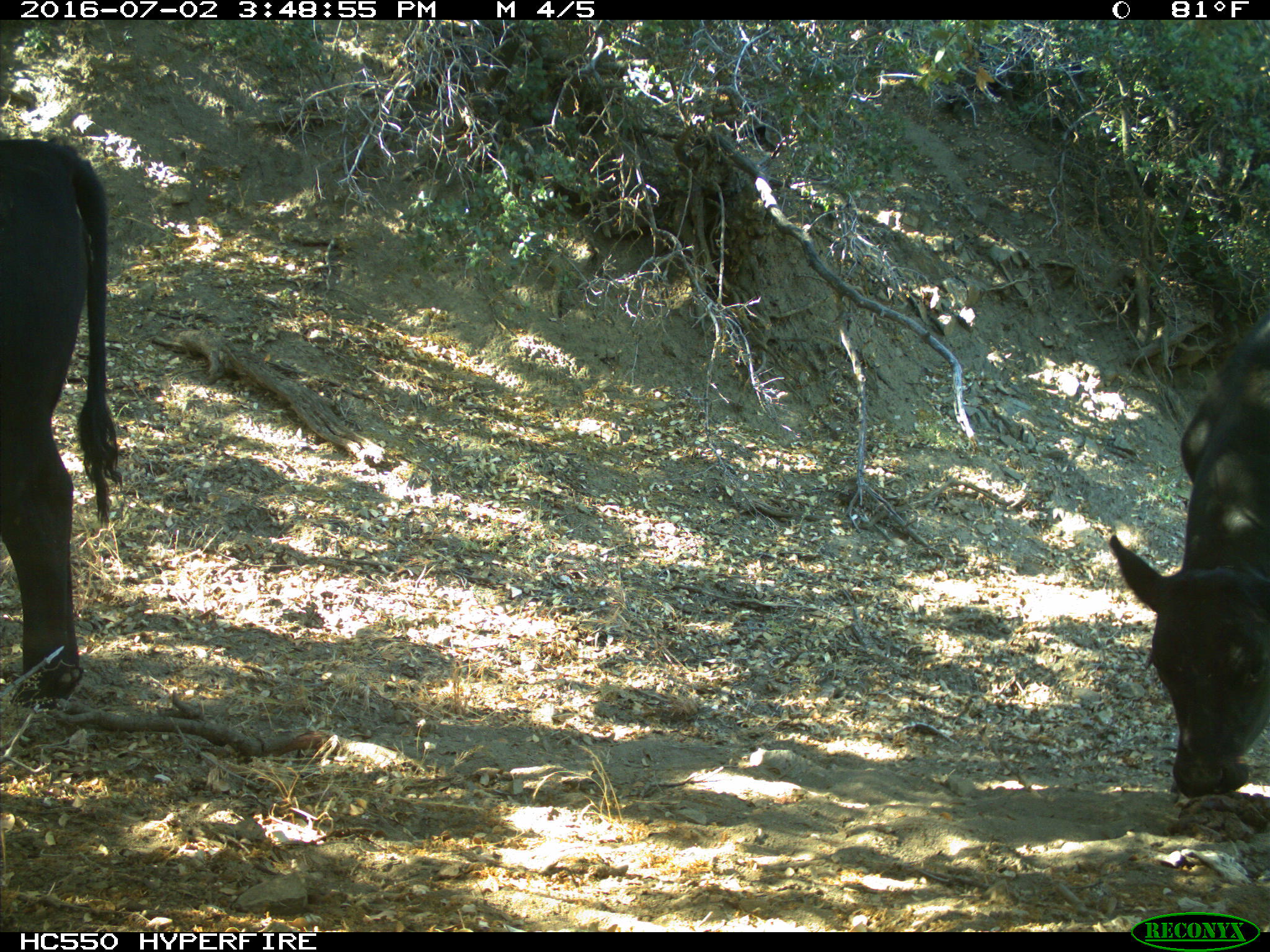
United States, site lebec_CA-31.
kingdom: Animalia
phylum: Chordata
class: Mammalia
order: Artiodactyla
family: Bovidae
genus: Bos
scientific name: Bos taurus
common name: domestic cow